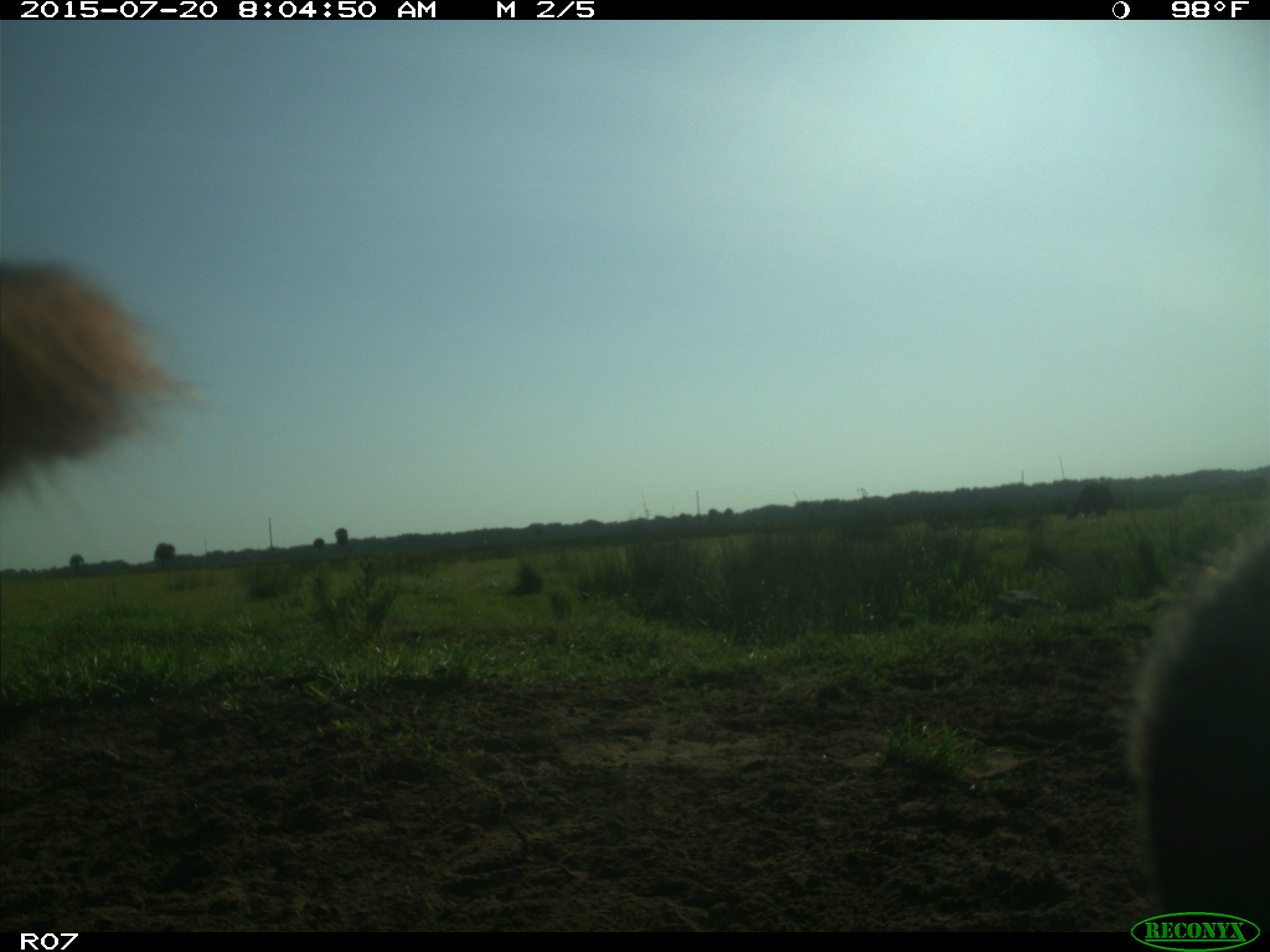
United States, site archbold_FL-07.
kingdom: Animalia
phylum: Chordata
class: Mammalia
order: Artiodactyla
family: Bovidae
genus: Bos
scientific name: Bos taurus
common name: domestic cow